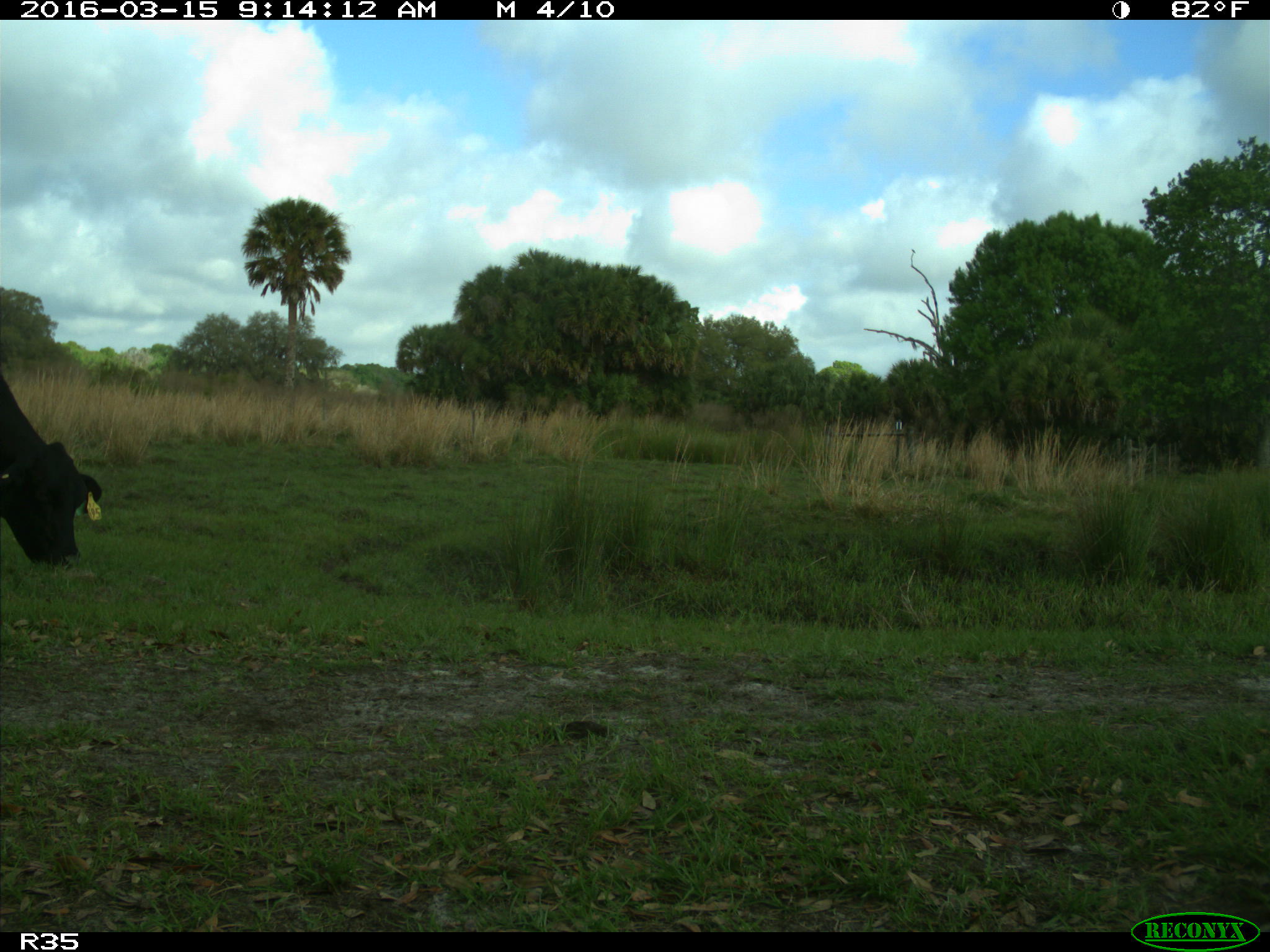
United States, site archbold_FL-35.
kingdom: Animalia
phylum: Chordata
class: Mammalia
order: Artiodactyla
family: Bovidae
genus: Bos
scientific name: Bos taurus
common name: domestic cow